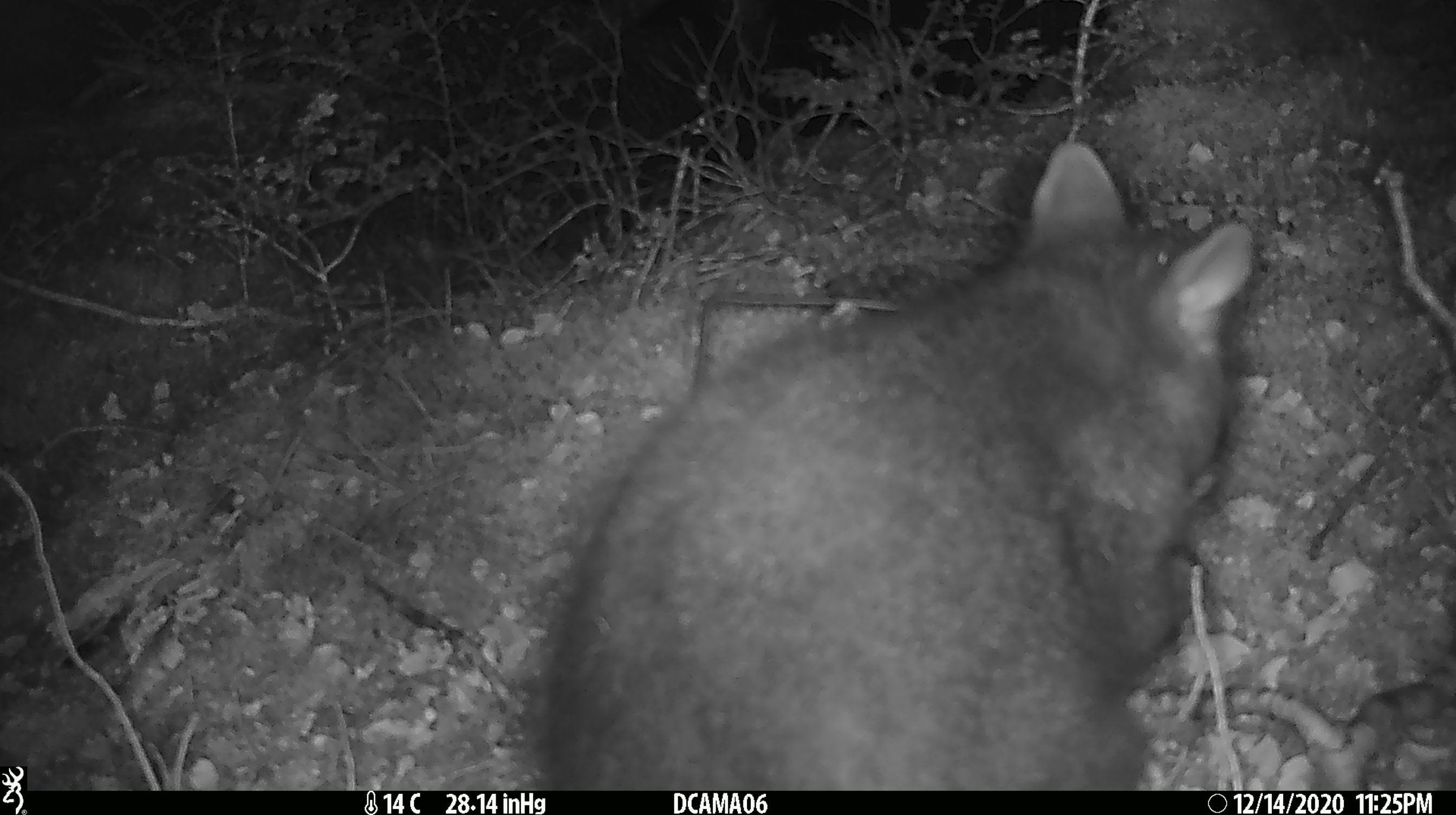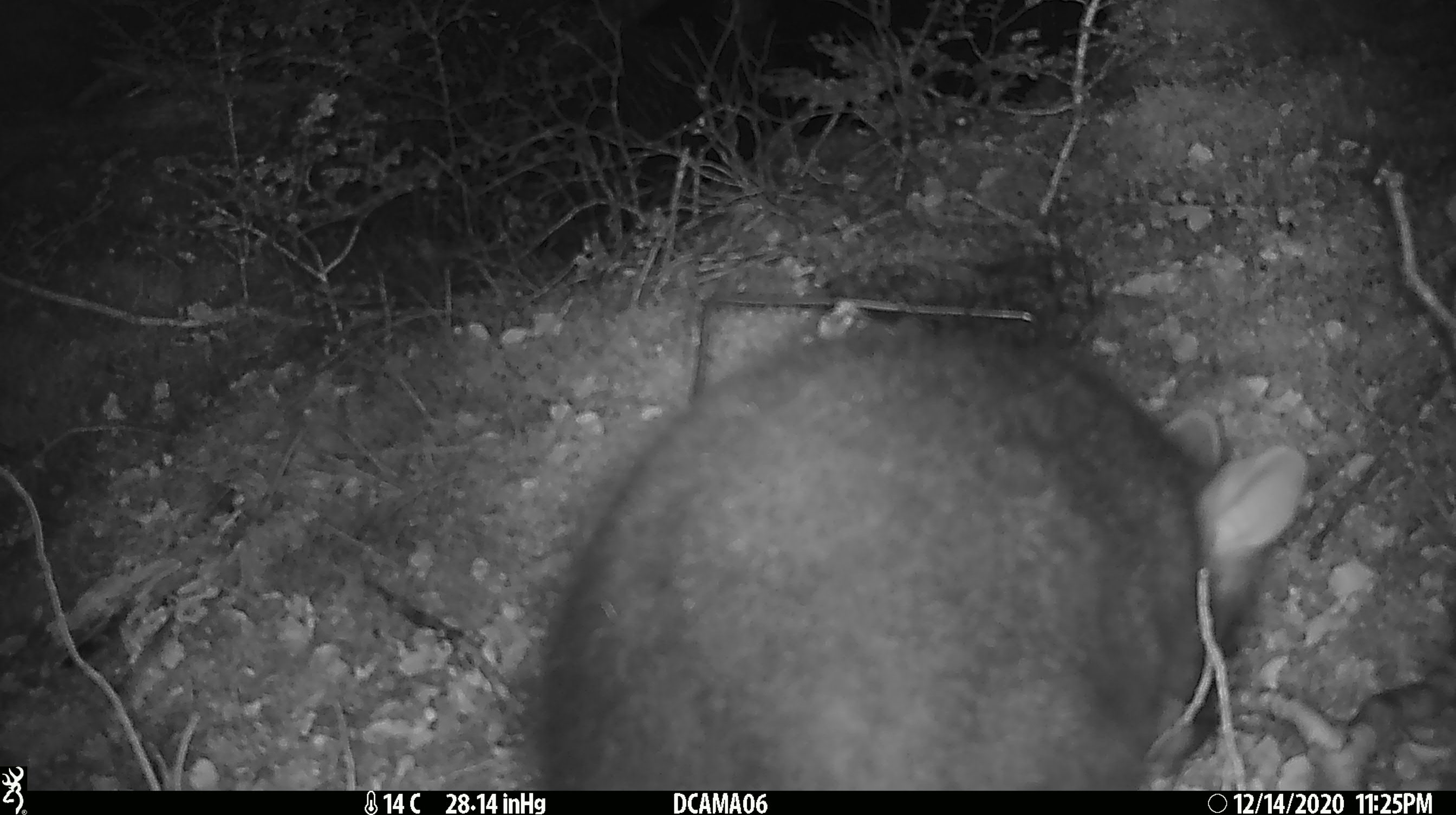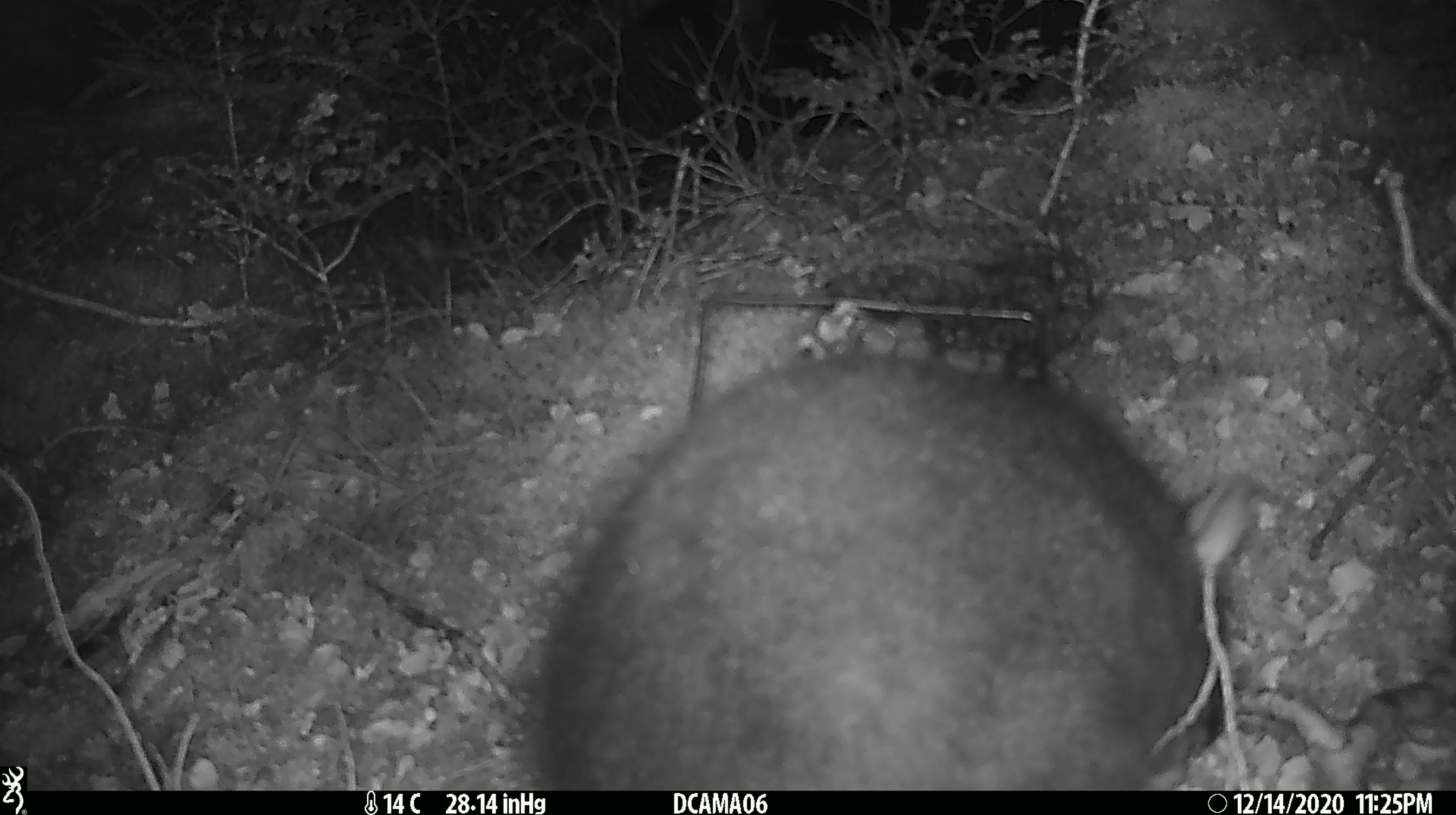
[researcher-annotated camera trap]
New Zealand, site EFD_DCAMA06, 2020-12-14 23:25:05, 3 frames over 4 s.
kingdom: Animalia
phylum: Chordata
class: Mammalia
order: Diprotodontia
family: Phalangeridae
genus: Trichosurus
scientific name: Trichosurus vulpecula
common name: common brushtail possum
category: possum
Possum (common brushtail possum) (Trichosurus vulpecula).